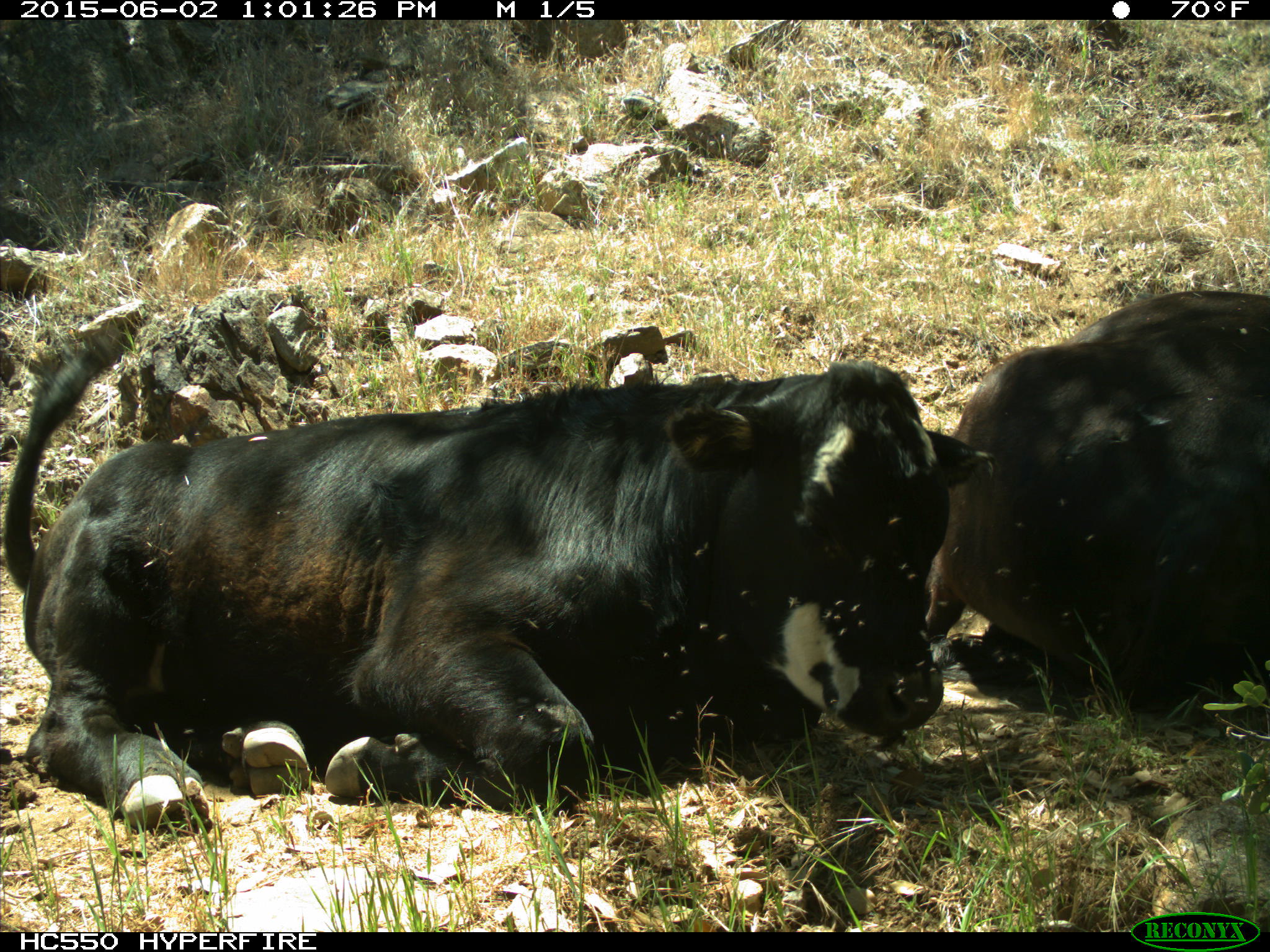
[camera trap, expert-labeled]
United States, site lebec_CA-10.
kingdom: Animalia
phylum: Chordata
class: Mammalia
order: Artiodactyla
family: Bovidae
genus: Bos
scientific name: Bos taurus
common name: domestic cow